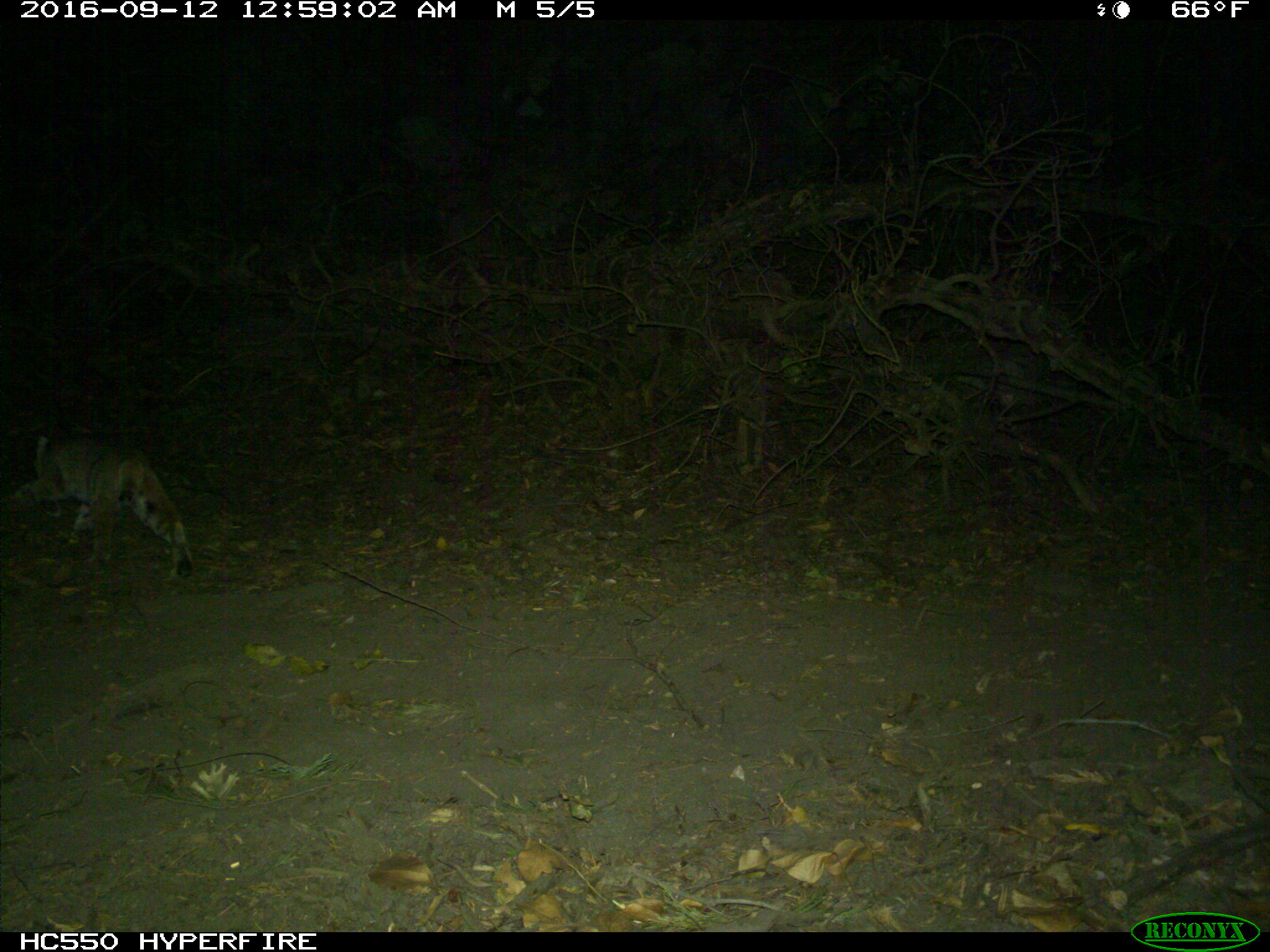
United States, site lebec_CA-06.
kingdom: Animalia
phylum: Chordata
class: Mammalia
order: Carnivora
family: Felidae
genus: Lynx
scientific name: Lynx rufus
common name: bobcat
Lynx rufus (bobcat).